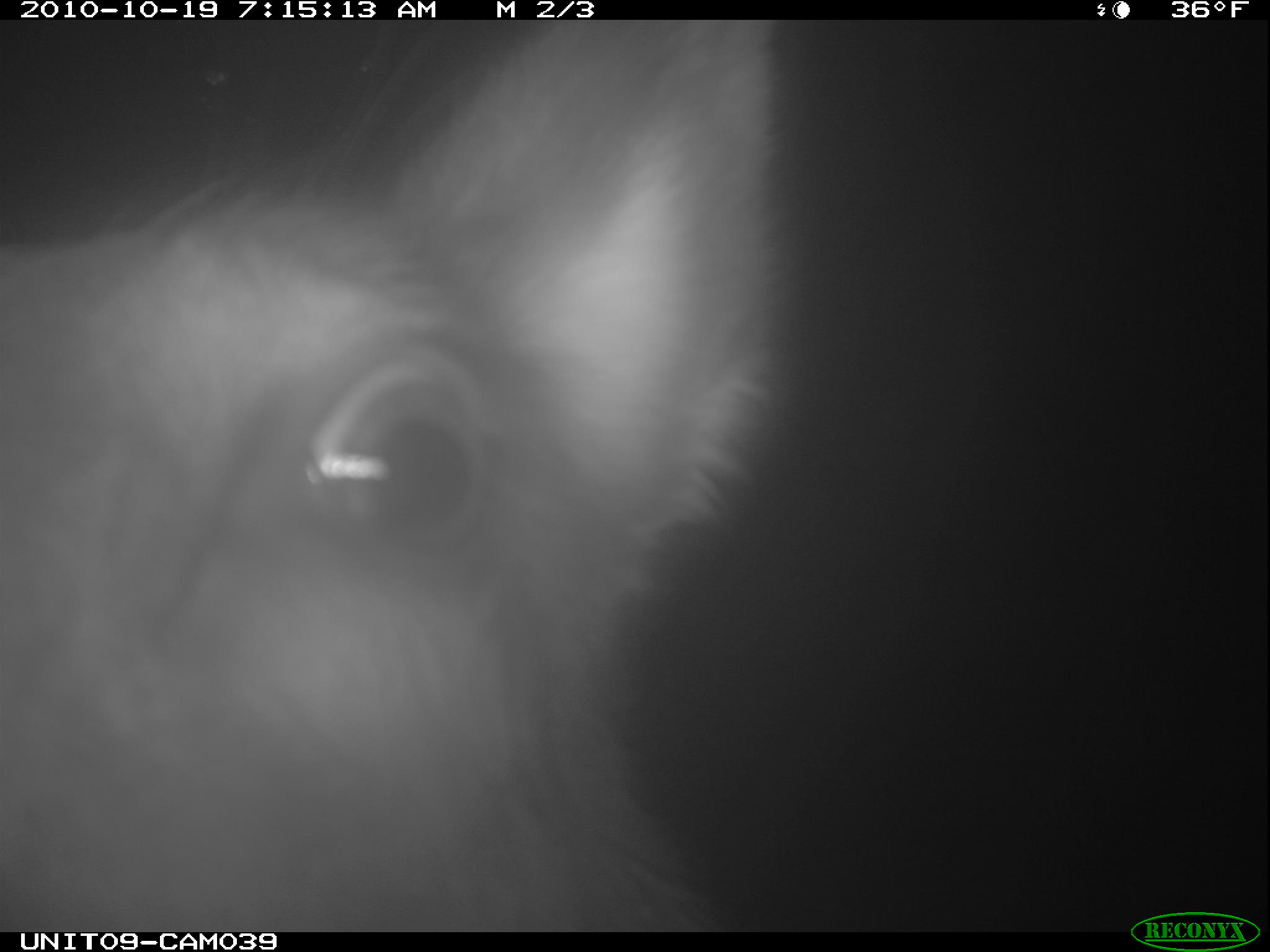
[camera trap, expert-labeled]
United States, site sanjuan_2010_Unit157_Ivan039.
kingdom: Animalia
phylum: Chordata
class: Mammalia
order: Artiodactyla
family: Cervidae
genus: Cervus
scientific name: Cervus elaphus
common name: red deer